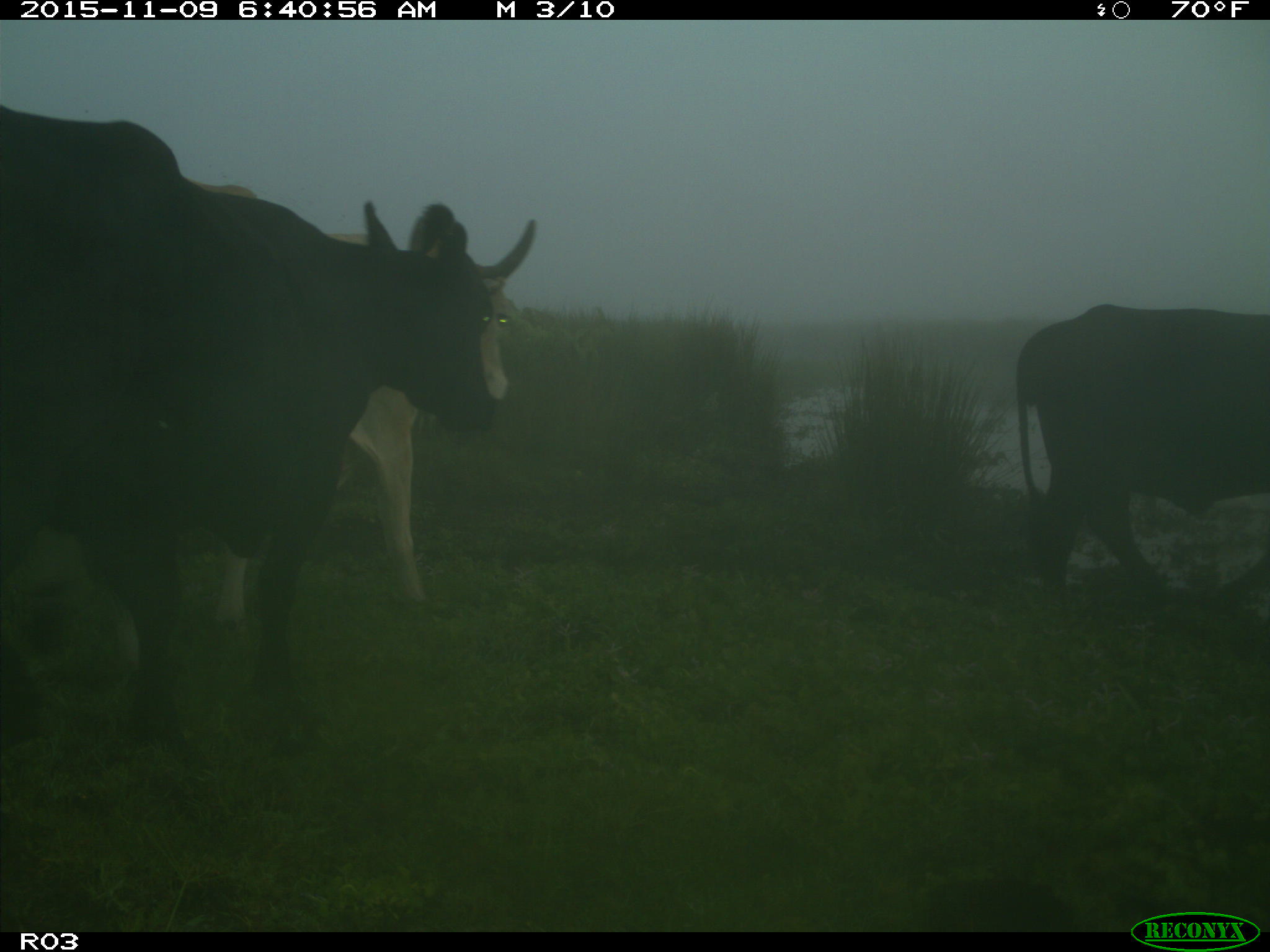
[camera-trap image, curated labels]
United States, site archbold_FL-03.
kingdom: Animalia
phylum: Chordata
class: Mammalia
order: Artiodactyla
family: Bovidae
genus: Bos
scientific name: Bos taurus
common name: domestic cow